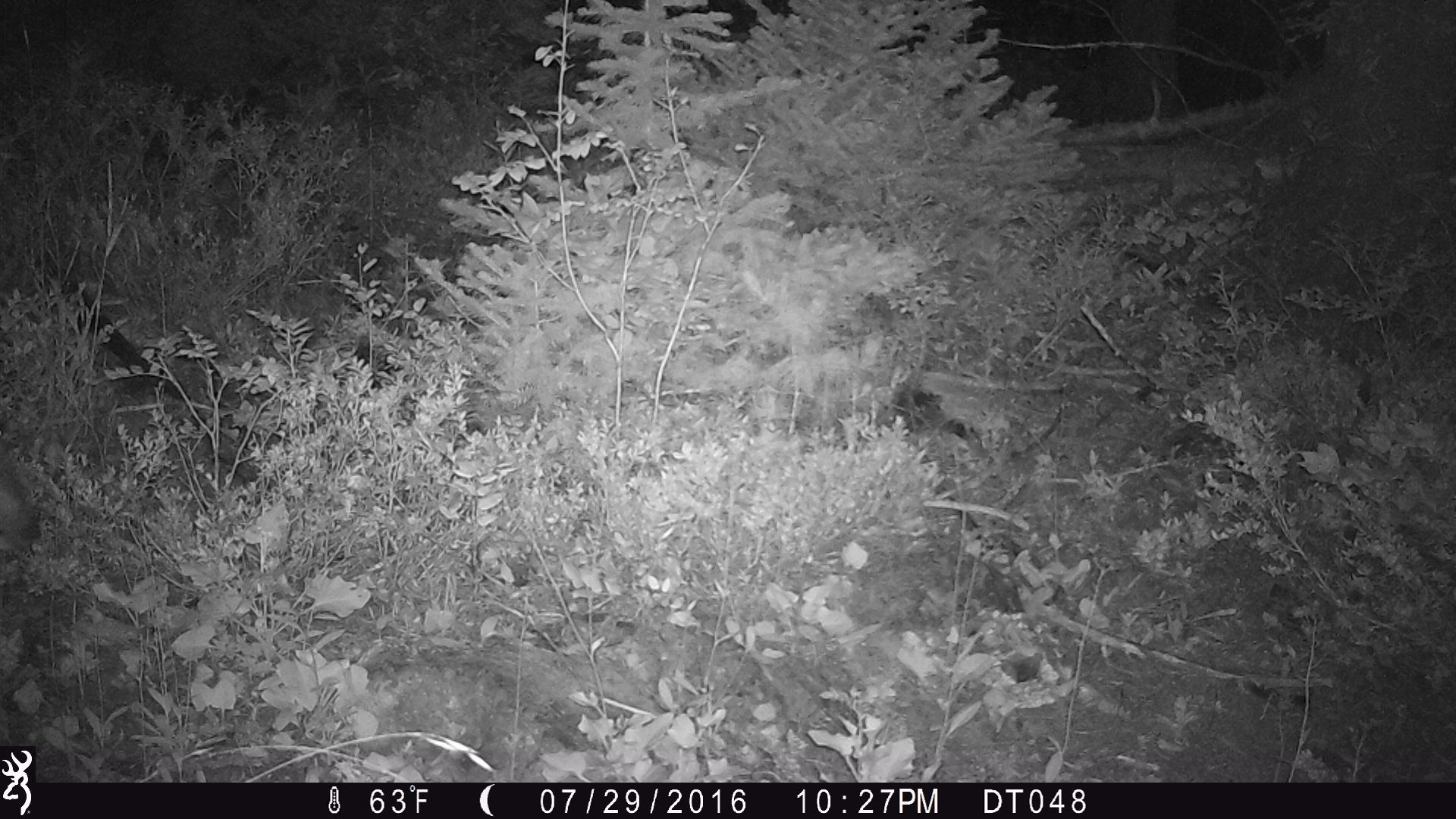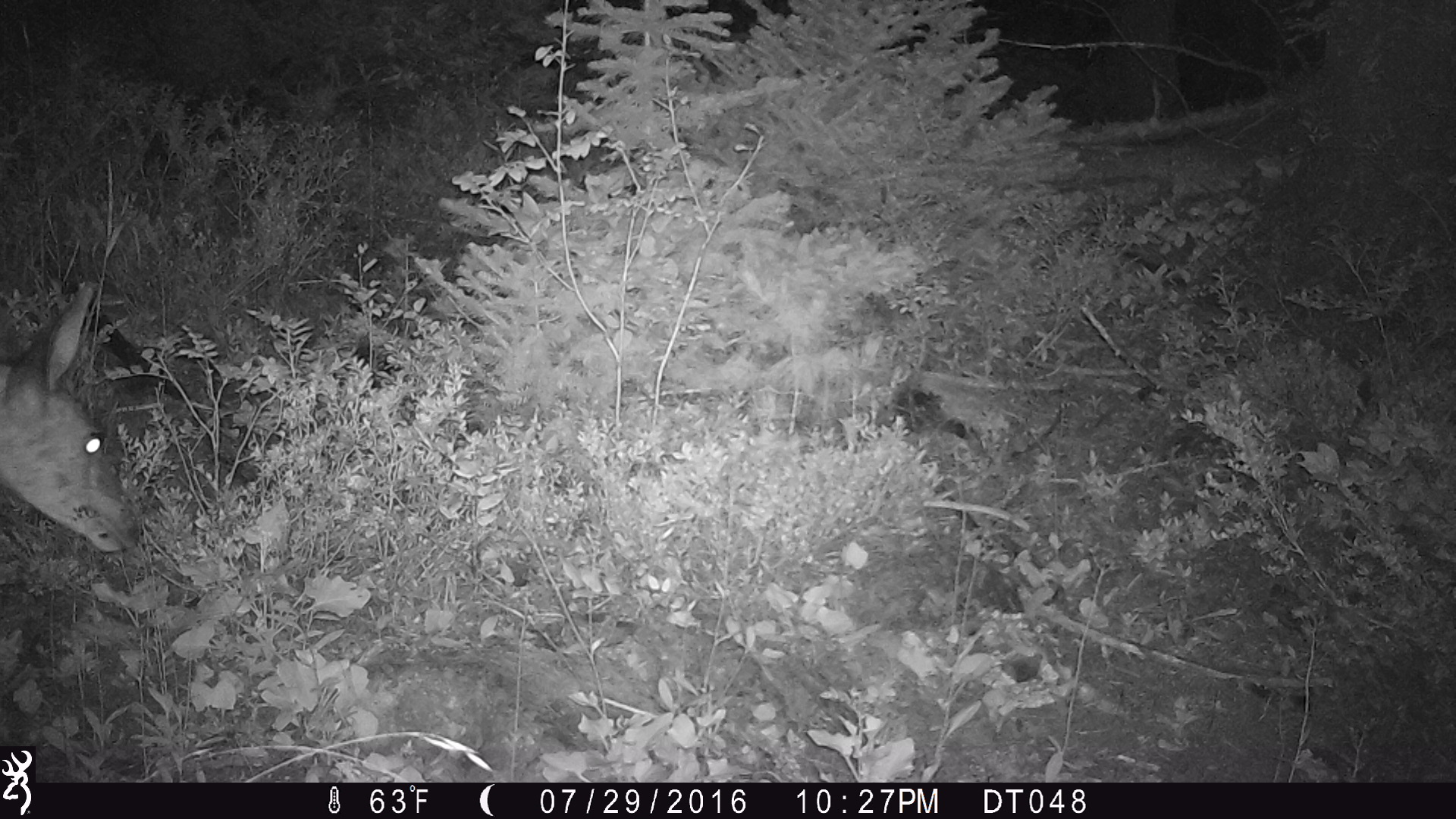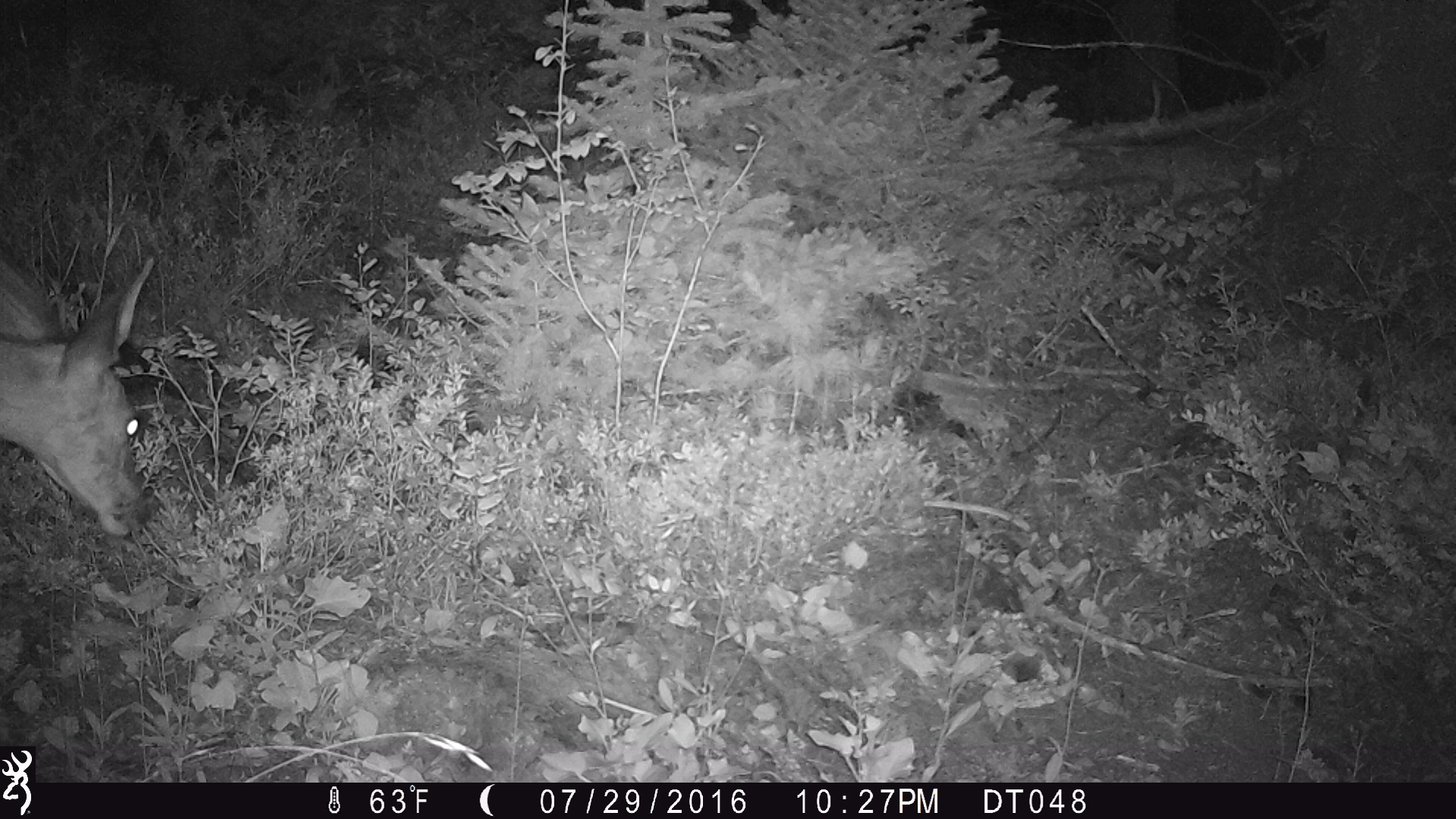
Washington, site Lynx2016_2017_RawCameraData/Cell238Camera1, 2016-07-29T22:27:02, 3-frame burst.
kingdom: Animalia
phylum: Chordata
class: Mammalia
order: Artiodactyla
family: Cervidae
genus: Odocoileus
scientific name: Odocoileus hemionus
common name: mule deer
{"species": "Odocoileus hemionus (mule deer)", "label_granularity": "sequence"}